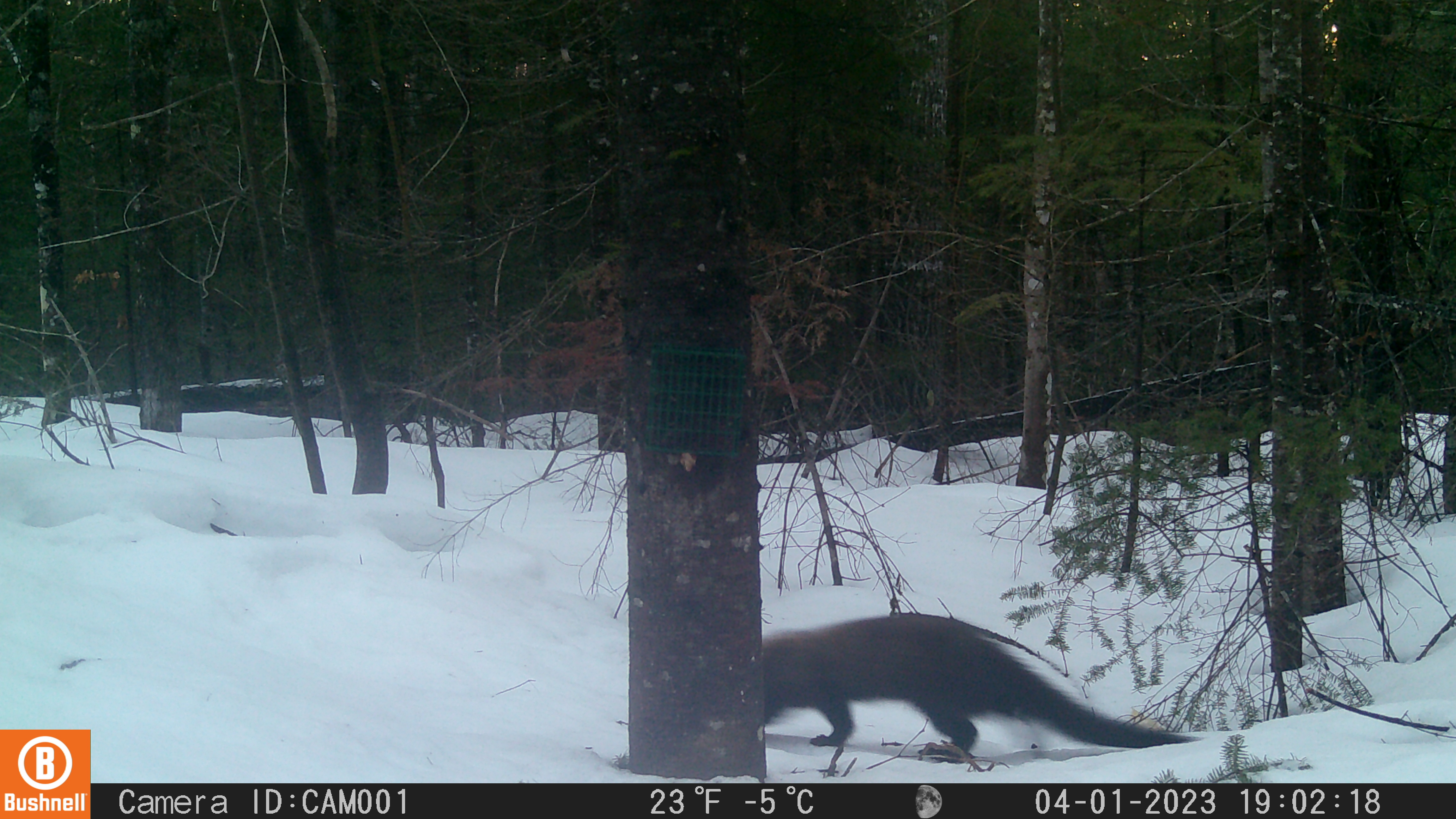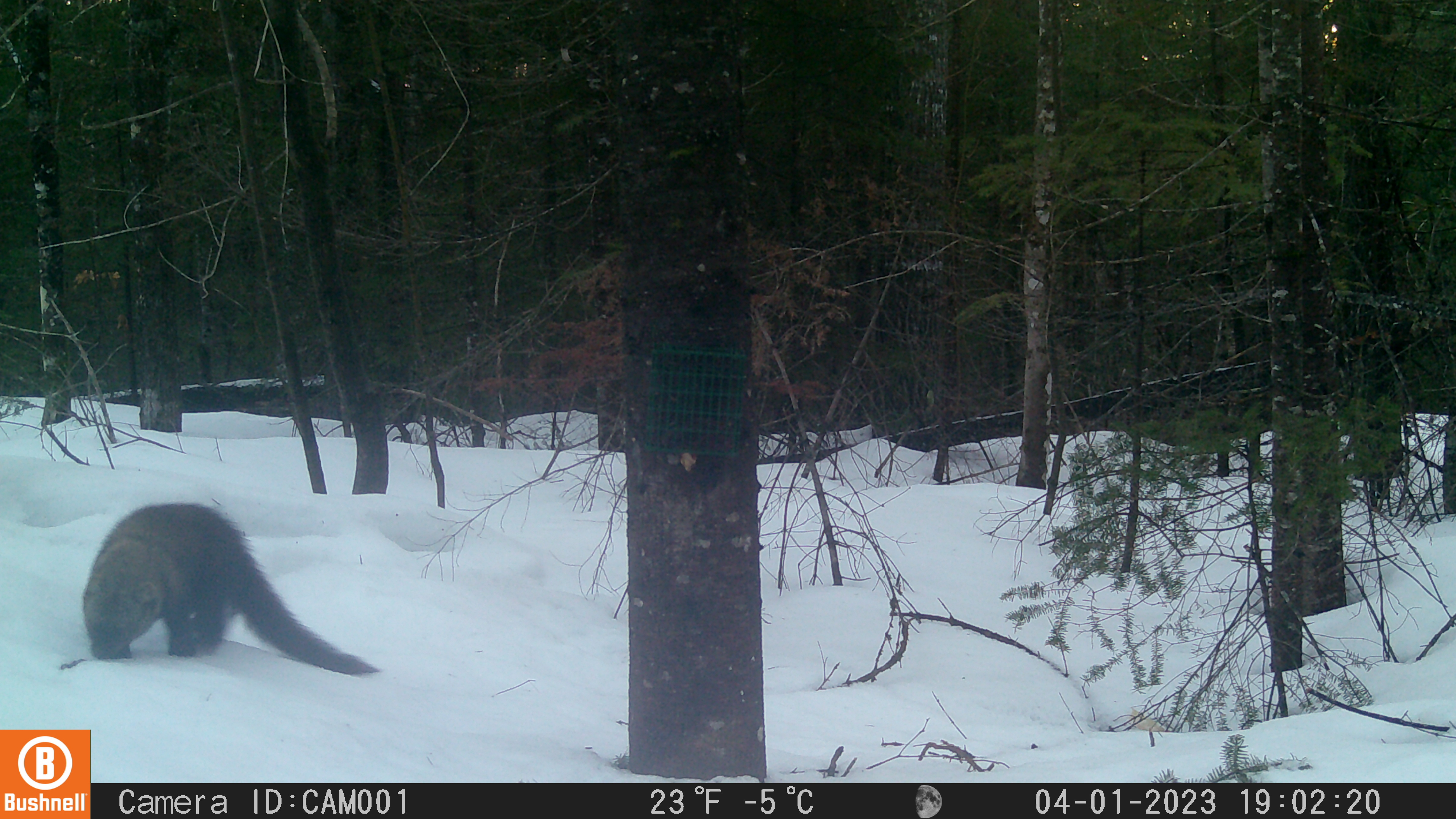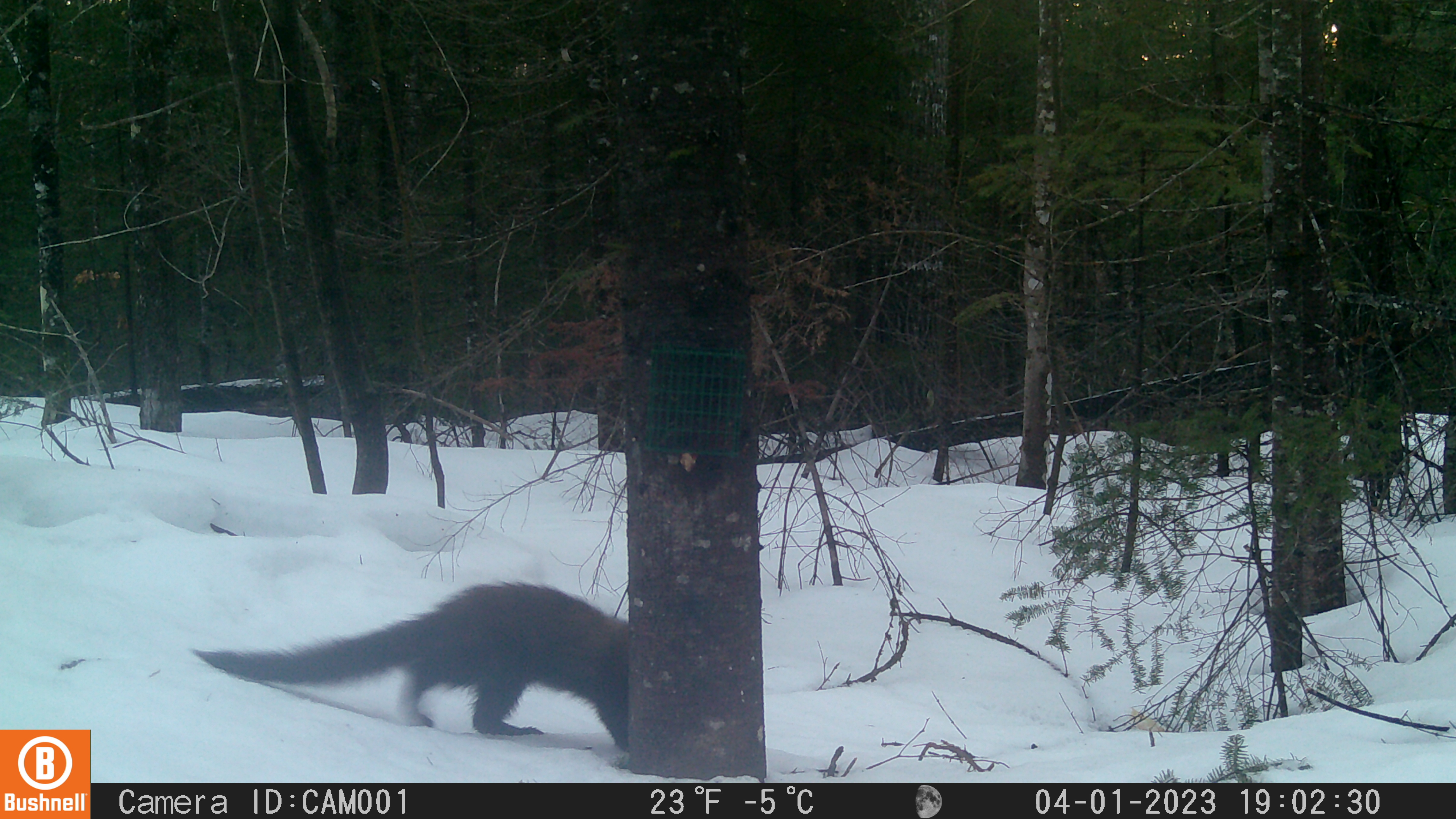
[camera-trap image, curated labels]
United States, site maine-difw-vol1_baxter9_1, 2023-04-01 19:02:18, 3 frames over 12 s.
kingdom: Animalia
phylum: Chordata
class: Mammalia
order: Carnivora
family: Mustelidae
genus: Pekania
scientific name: Pekania pennanti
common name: fisher